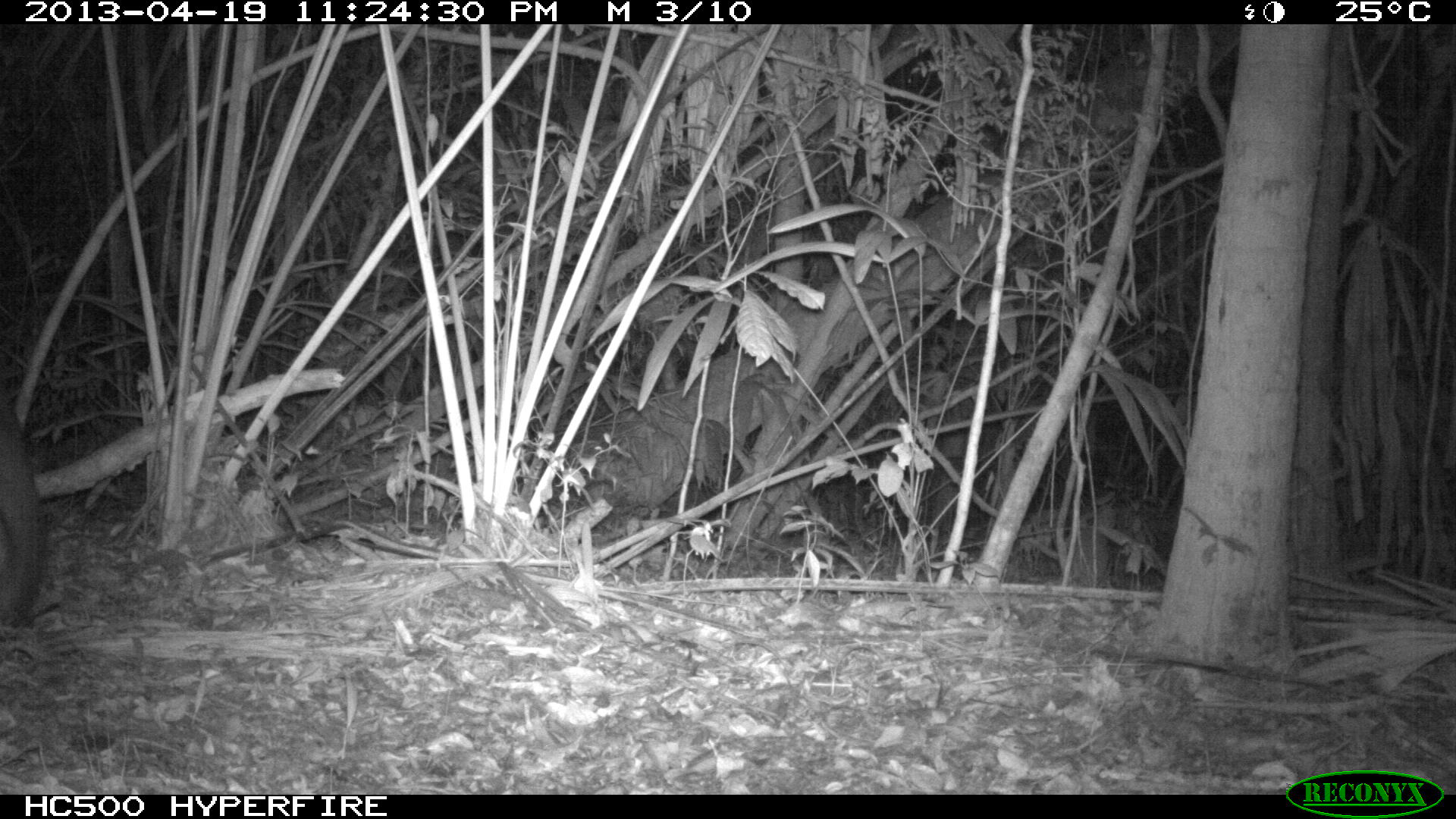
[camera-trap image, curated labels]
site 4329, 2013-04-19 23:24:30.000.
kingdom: Animalia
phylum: Chordata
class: Mammalia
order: Perissodactyla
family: Tapiridae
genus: Tapirus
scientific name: Tapirus bairdii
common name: baird's tapir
Tapirus bairdii (baird's tapir), count 1, sex female.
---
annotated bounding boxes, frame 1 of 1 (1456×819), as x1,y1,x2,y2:
tapirus bairdii: 0,396,45,630